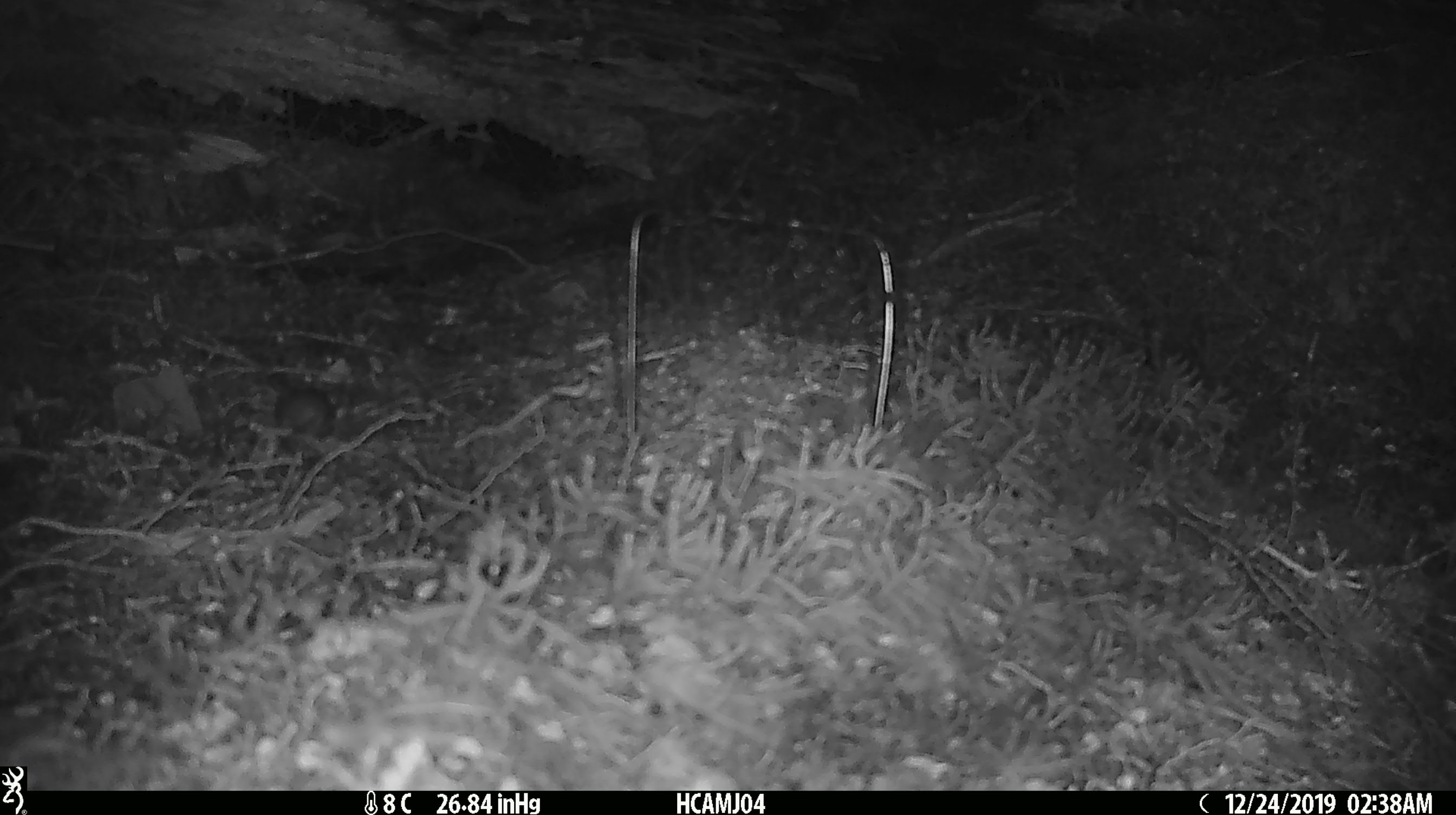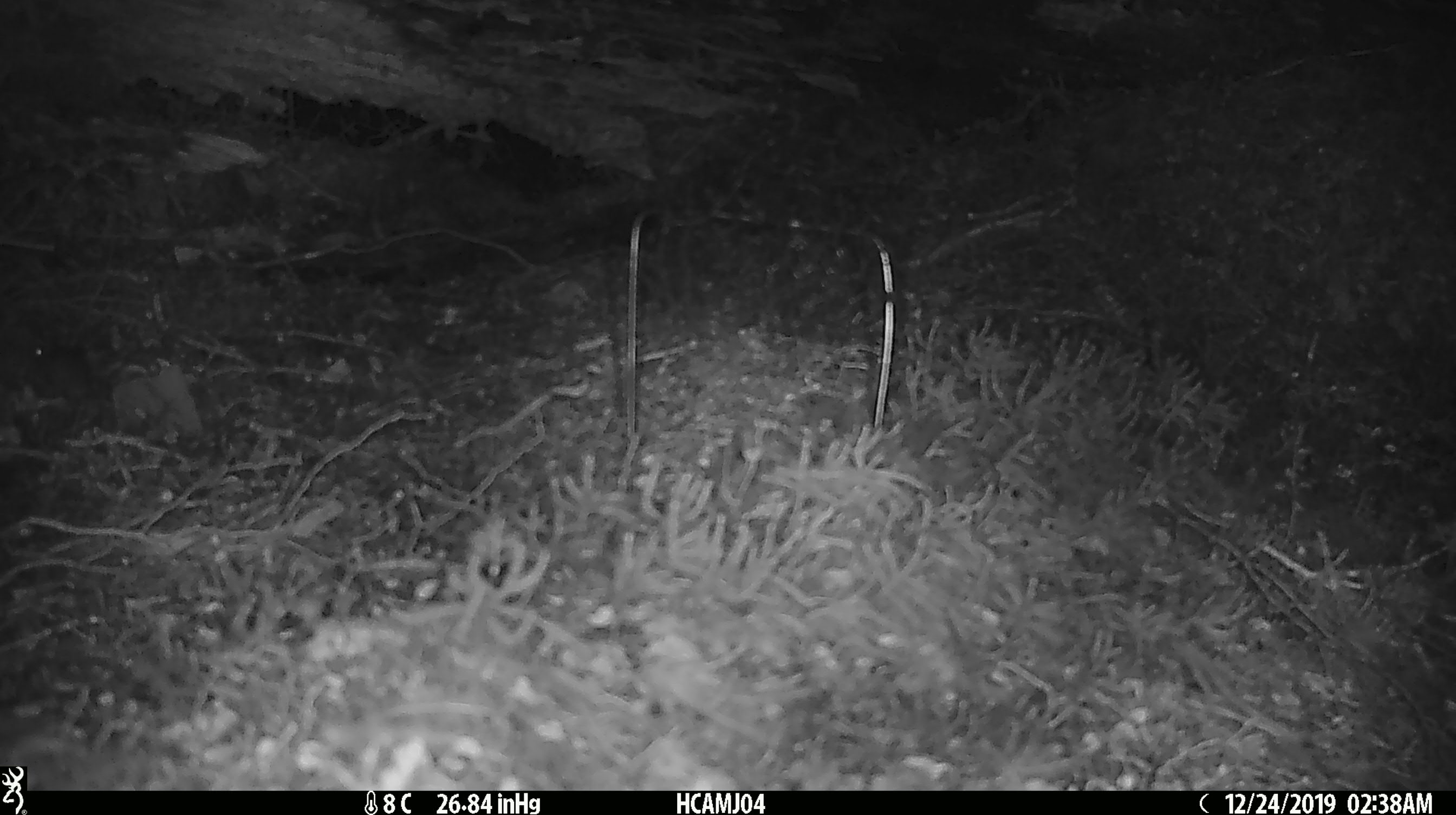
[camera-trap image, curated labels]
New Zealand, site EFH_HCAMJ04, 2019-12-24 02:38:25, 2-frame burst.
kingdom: Animalia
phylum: Chordata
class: Mammalia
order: Rodentia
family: Muridae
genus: Mus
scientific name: Mus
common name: mouse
Mouse (Mus).